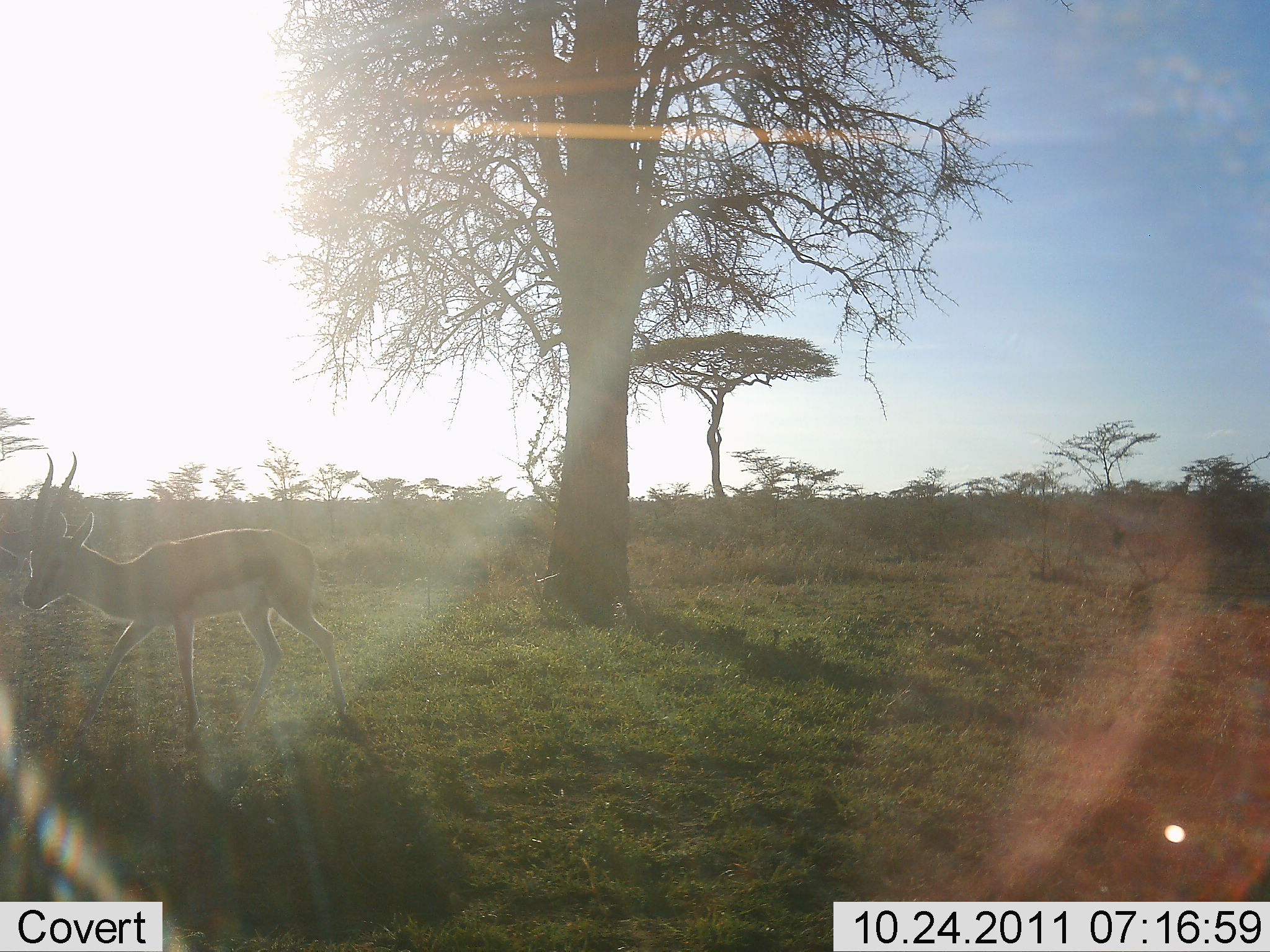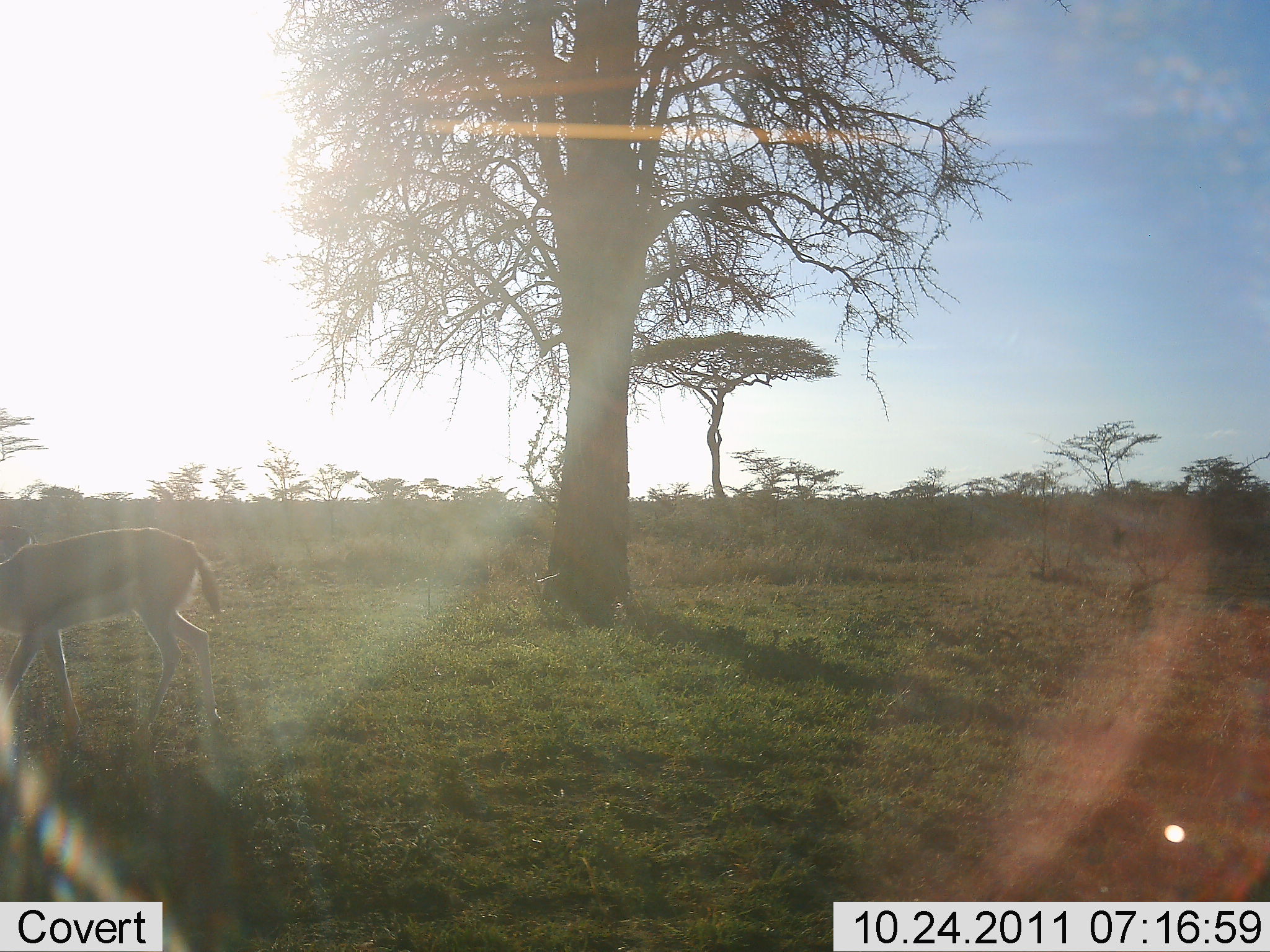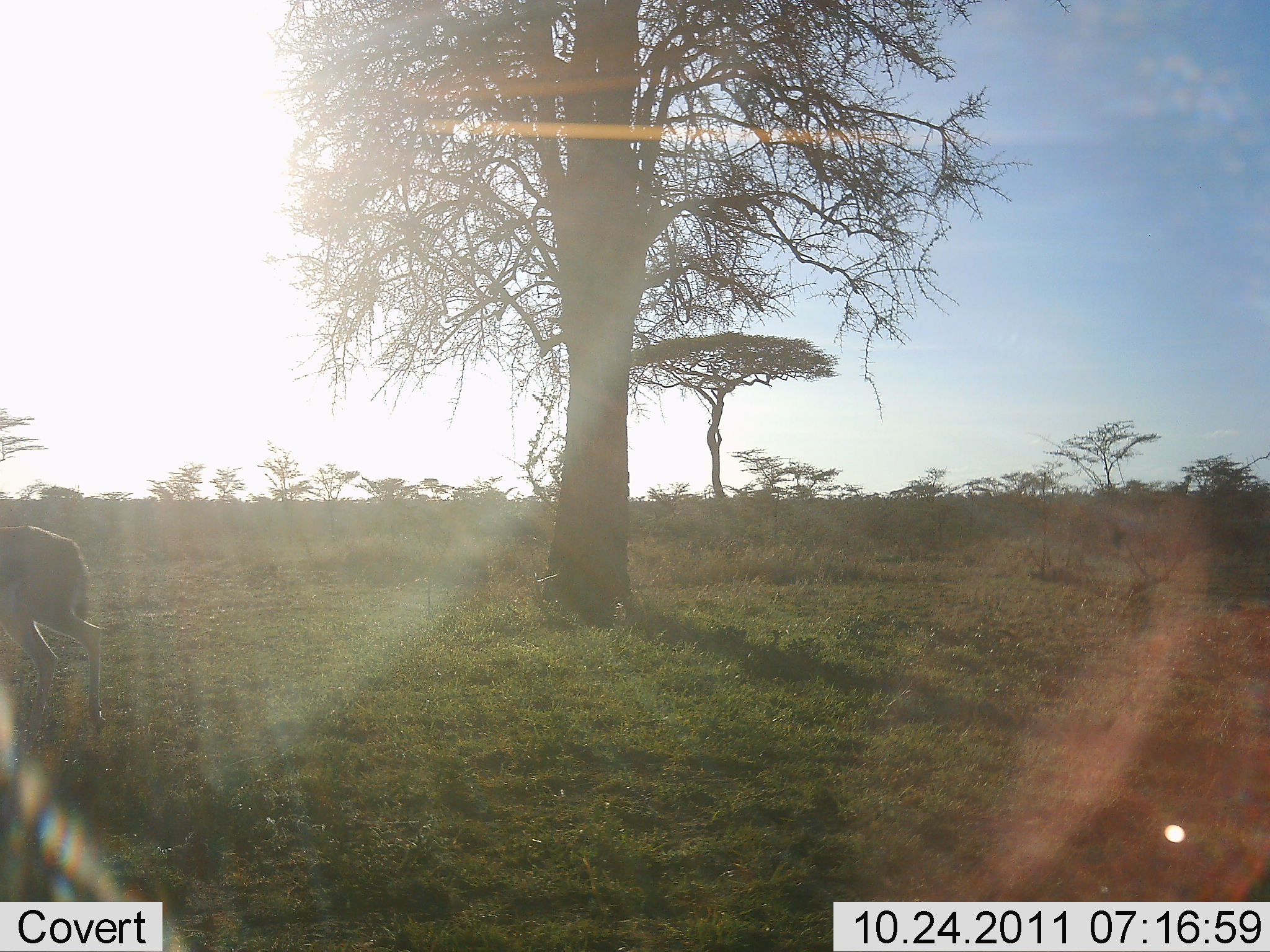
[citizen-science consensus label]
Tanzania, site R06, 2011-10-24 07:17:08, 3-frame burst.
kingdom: Animalia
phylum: Chordata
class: Mammalia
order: Artiodactyla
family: Bovidae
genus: Eudorcas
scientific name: Eudorcas thomsonii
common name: thomson's gazelle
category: gazellethomsons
Gazellethomsons (thomson's gazelle) (Eudorcas thomsonii), count 1. Behavior (volunteer vote fractions): standing 8%, resting 0%, moving 92%, interacting 0%. Young present (vote fraction): 0%. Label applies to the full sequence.